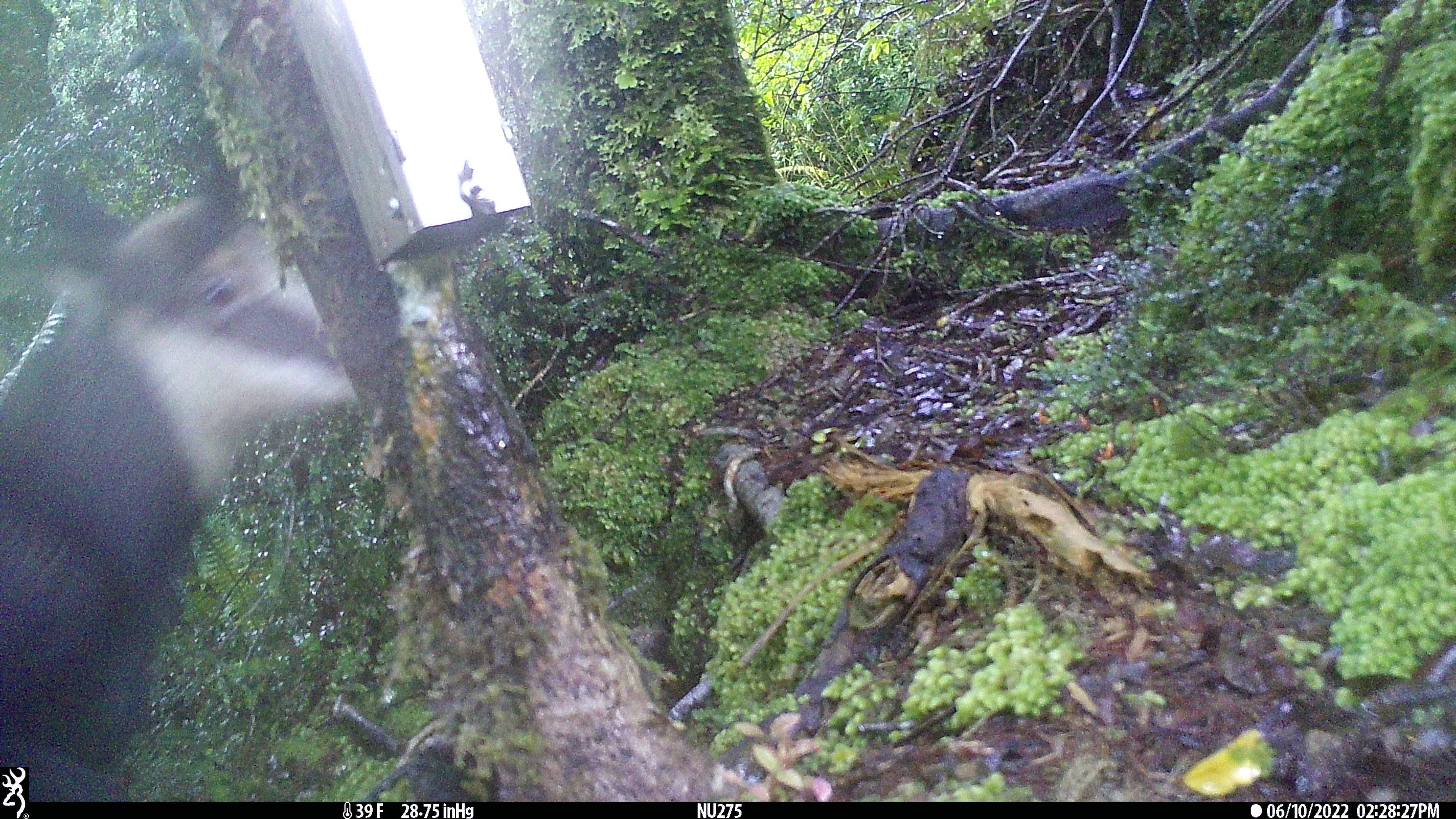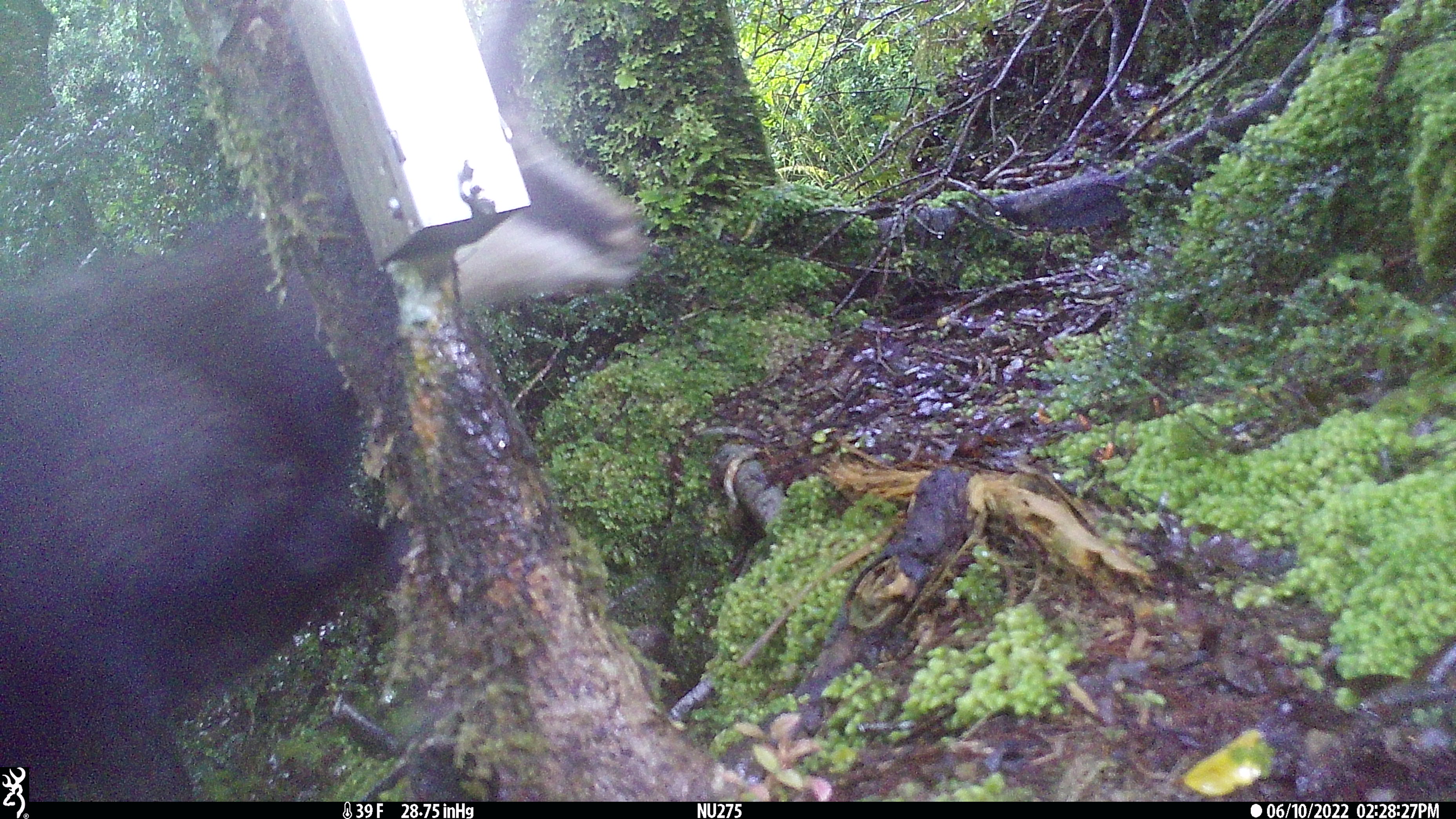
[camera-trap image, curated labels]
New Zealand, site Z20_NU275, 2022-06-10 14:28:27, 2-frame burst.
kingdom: Animalia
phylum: Chordata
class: Mammalia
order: Artiodactyla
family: Bovidae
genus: Rupicapra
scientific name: Rupicapra rupicapra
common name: alpine chamois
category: chamois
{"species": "chamois (alpine chamois) (Rupicapra rupicapra)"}